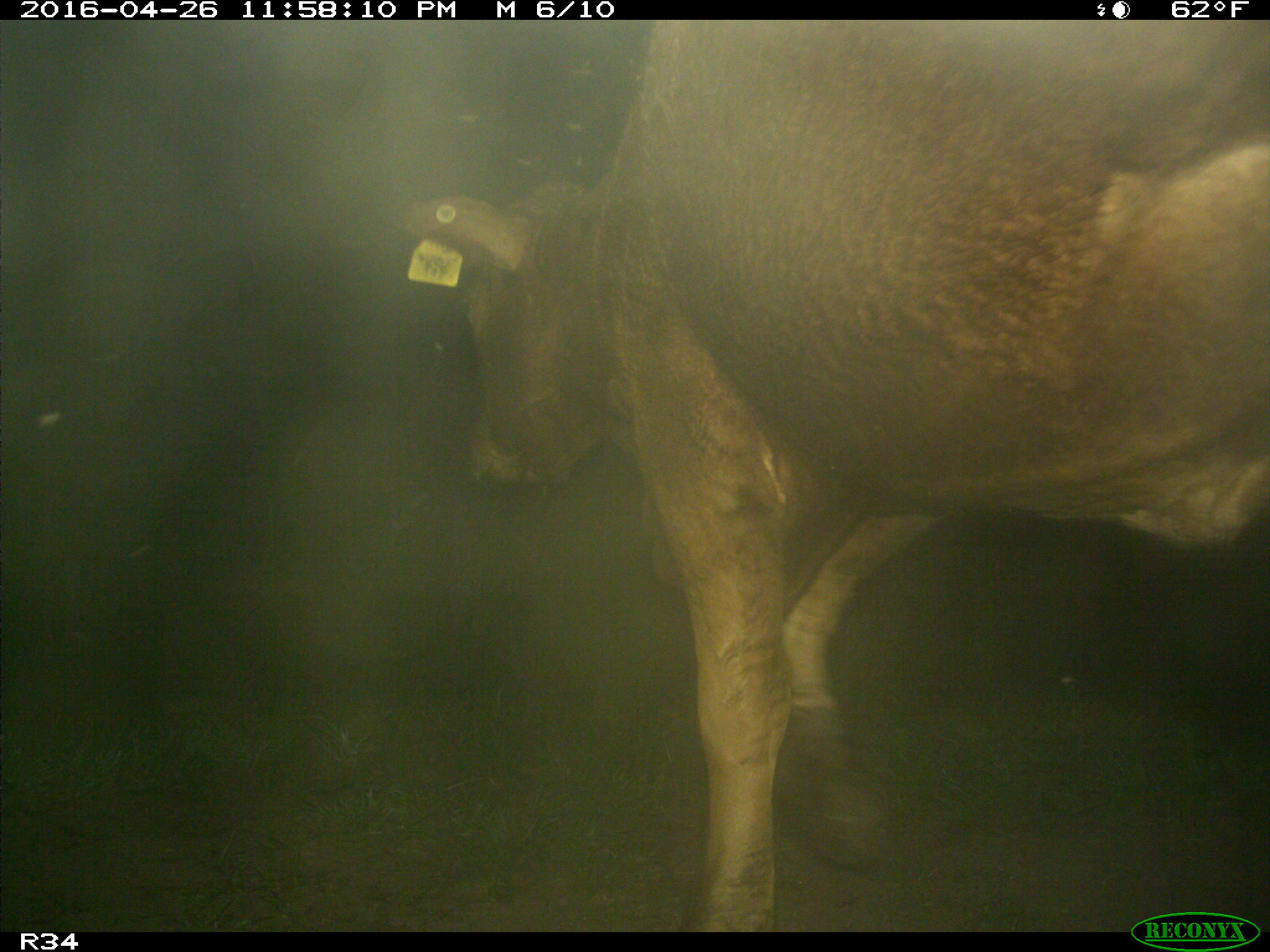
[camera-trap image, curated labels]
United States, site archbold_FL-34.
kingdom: Animalia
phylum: Chordata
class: Mammalia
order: Artiodactyla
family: Bovidae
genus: Bos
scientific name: Bos taurus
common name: domestic cow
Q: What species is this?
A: Bos taurus (domestic cow).